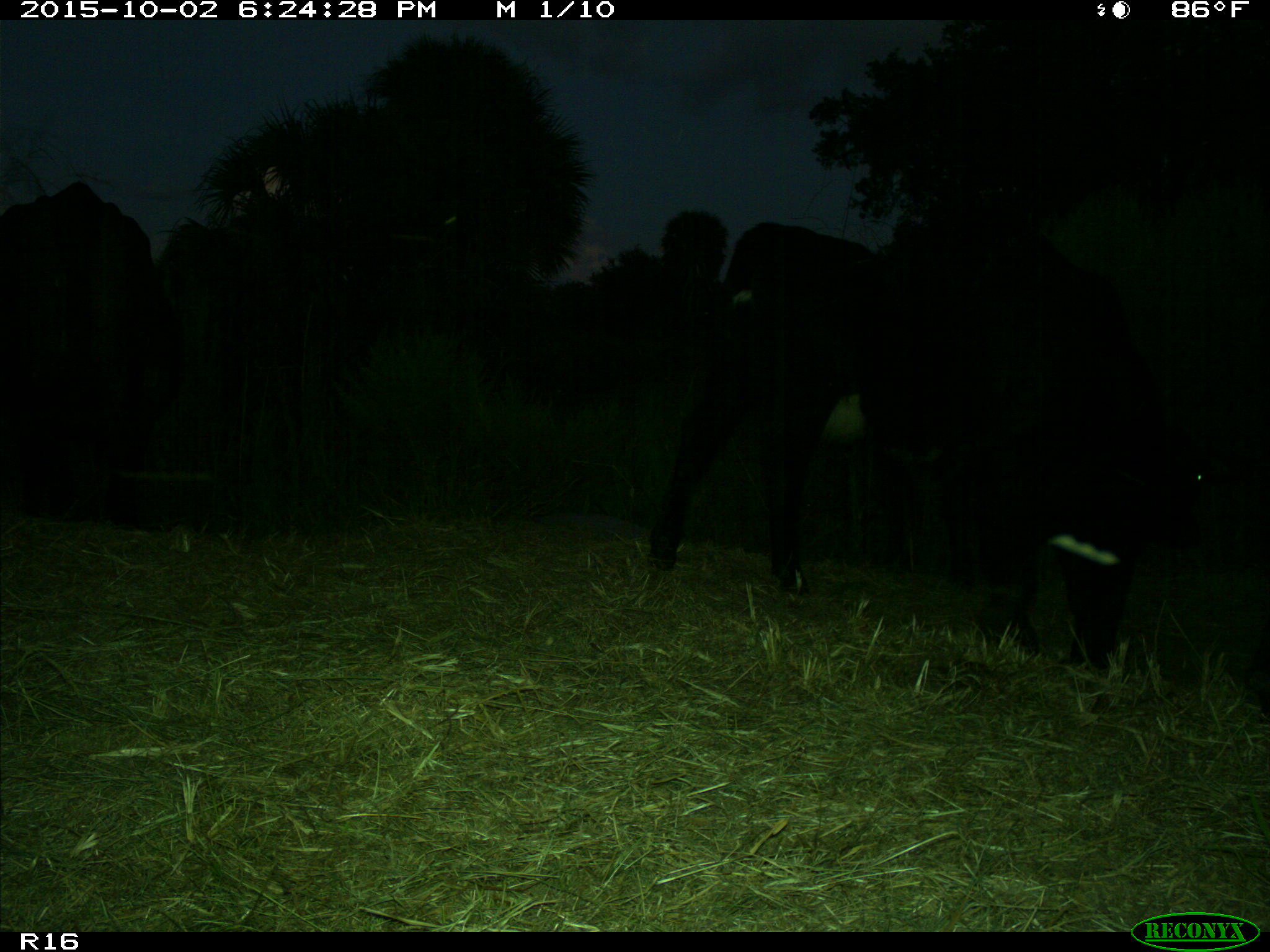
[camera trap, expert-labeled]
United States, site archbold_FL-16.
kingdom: Animalia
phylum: Chordata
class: Mammalia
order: Artiodactyla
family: Bovidae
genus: Bos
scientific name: Bos taurus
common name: domestic cow